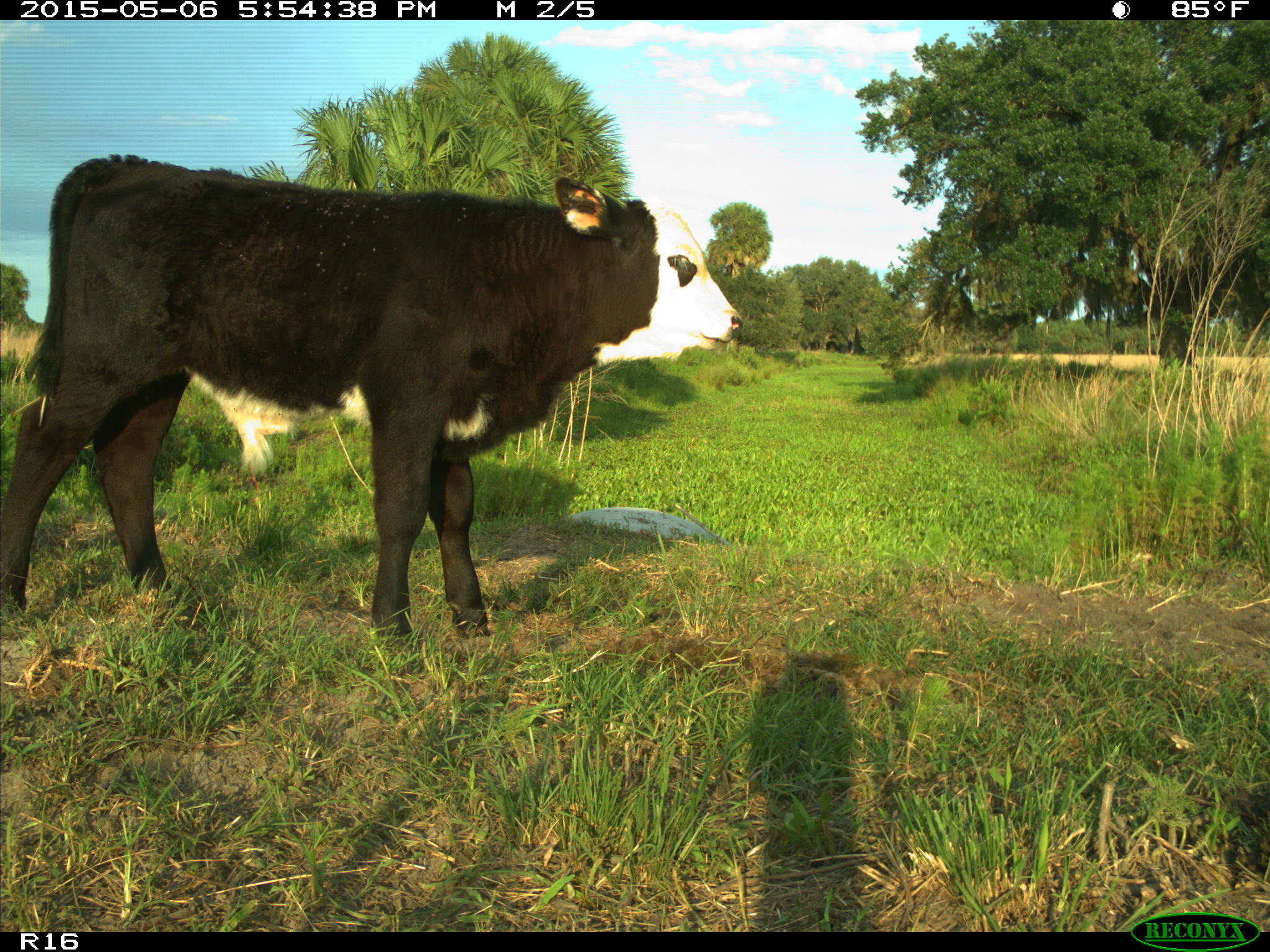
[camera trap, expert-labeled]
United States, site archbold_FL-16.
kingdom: Animalia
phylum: Chordata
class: Mammalia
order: Artiodactyla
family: Bovidae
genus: Bos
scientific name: Bos taurus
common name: domestic cow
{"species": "Bos taurus (domestic cow)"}